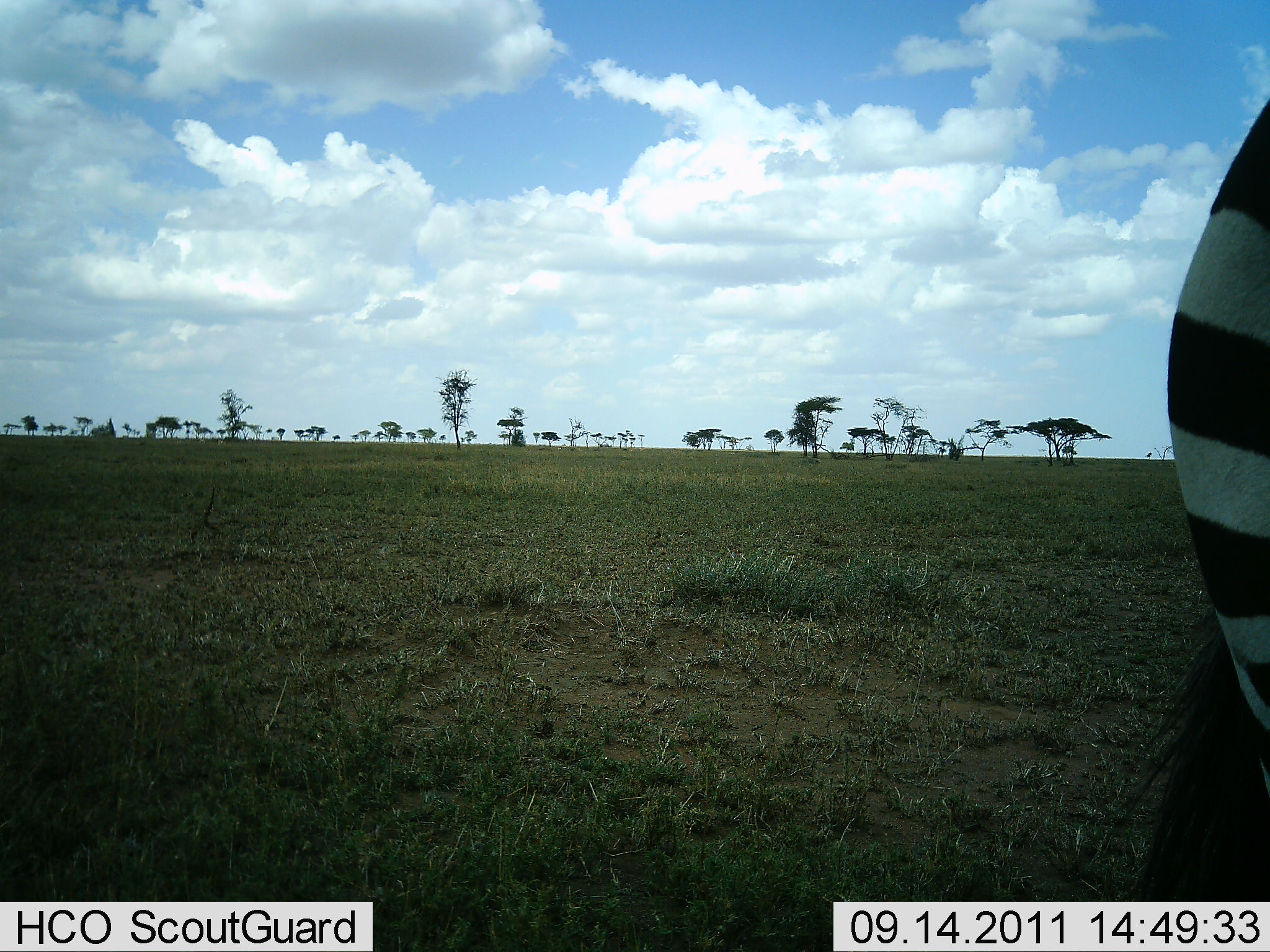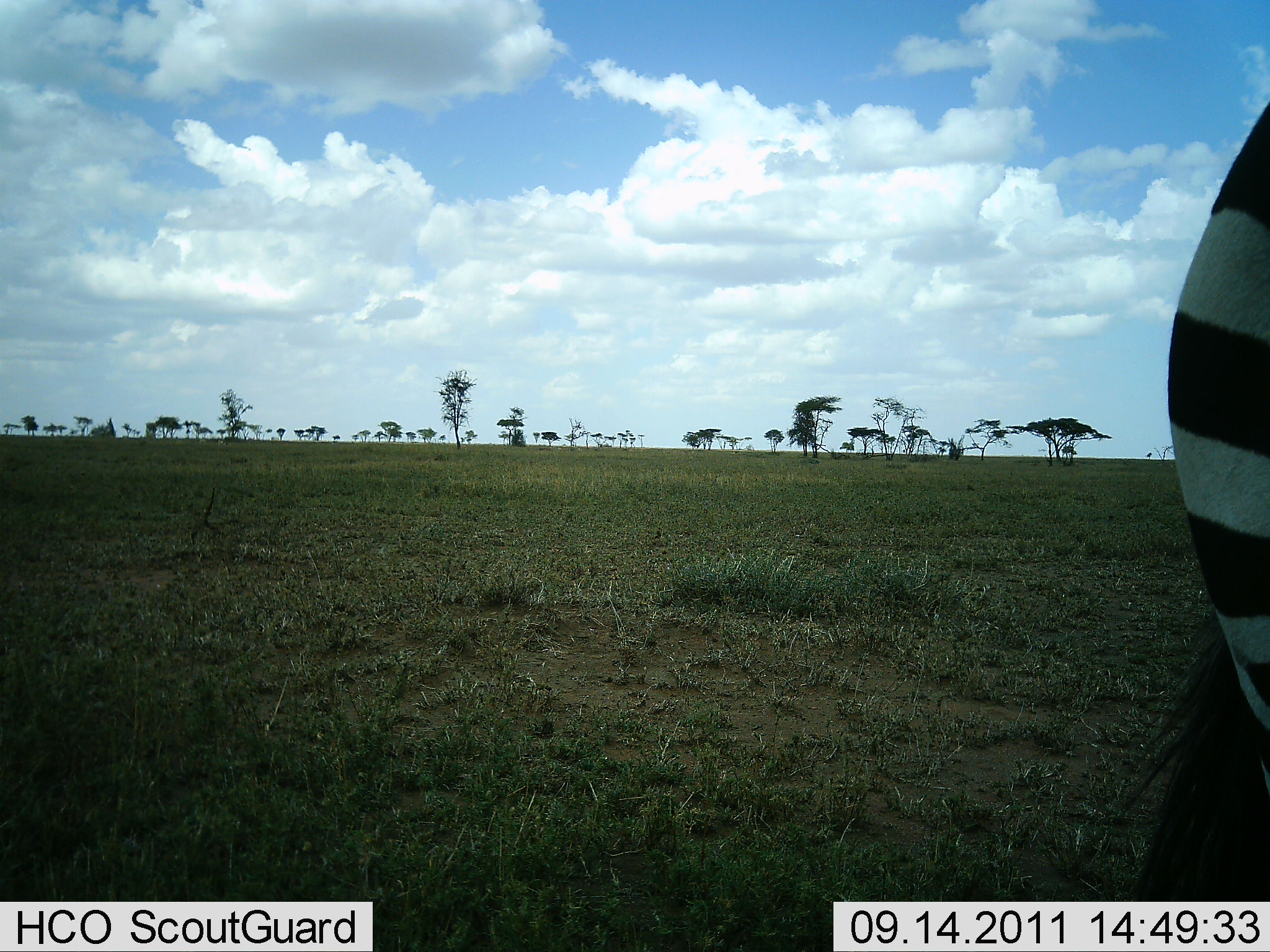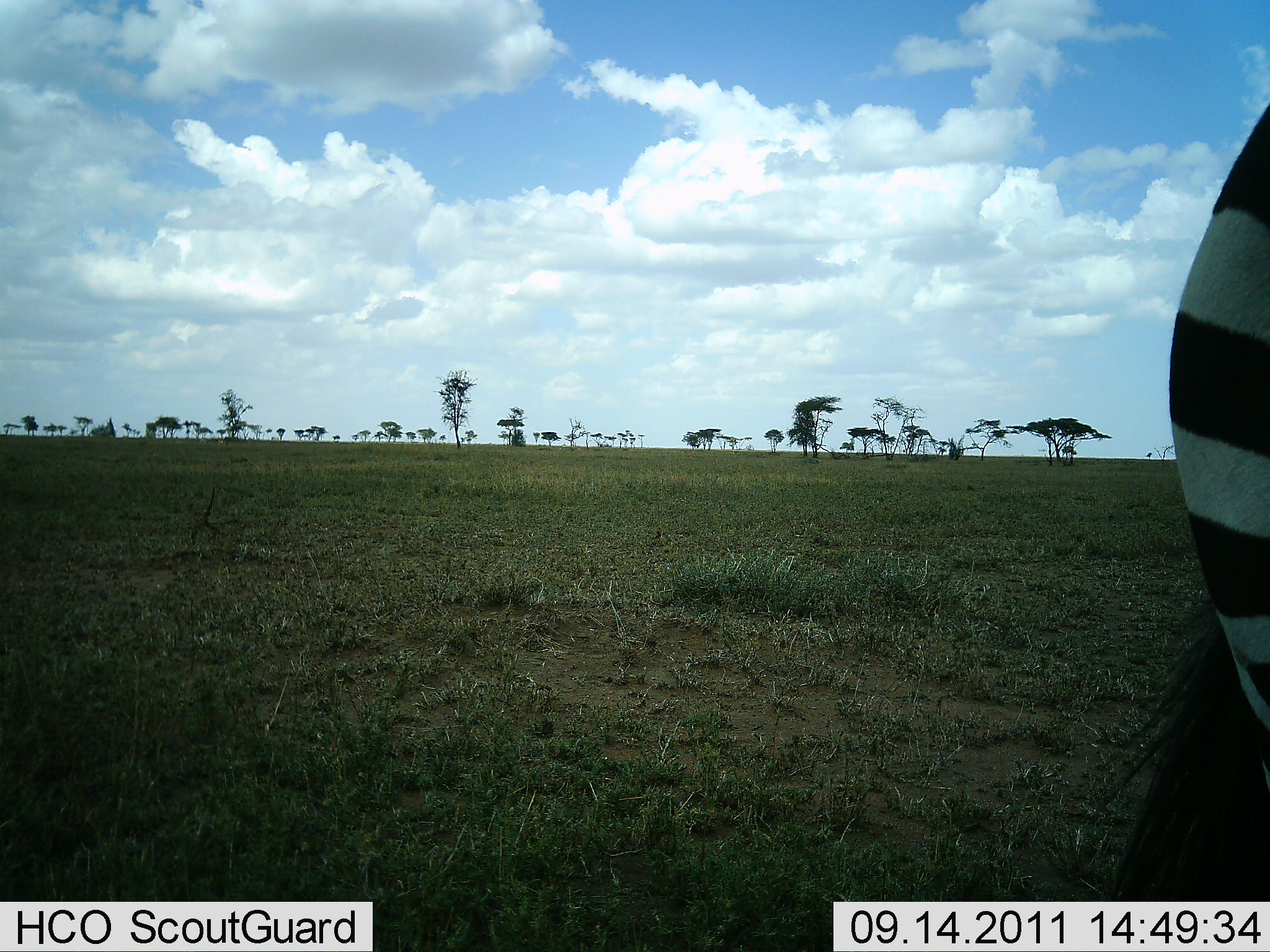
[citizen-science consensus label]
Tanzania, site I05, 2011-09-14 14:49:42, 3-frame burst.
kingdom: Animalia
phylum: Chordata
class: Mammalia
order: Perissodactyla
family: Equidae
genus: Equus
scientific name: Equus quagga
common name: plains zebra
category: zebra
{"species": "zebra (plains zebra) (Equus quagga)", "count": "1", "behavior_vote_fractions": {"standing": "100%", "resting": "0%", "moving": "0%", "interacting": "0%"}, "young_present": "0%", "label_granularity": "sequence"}